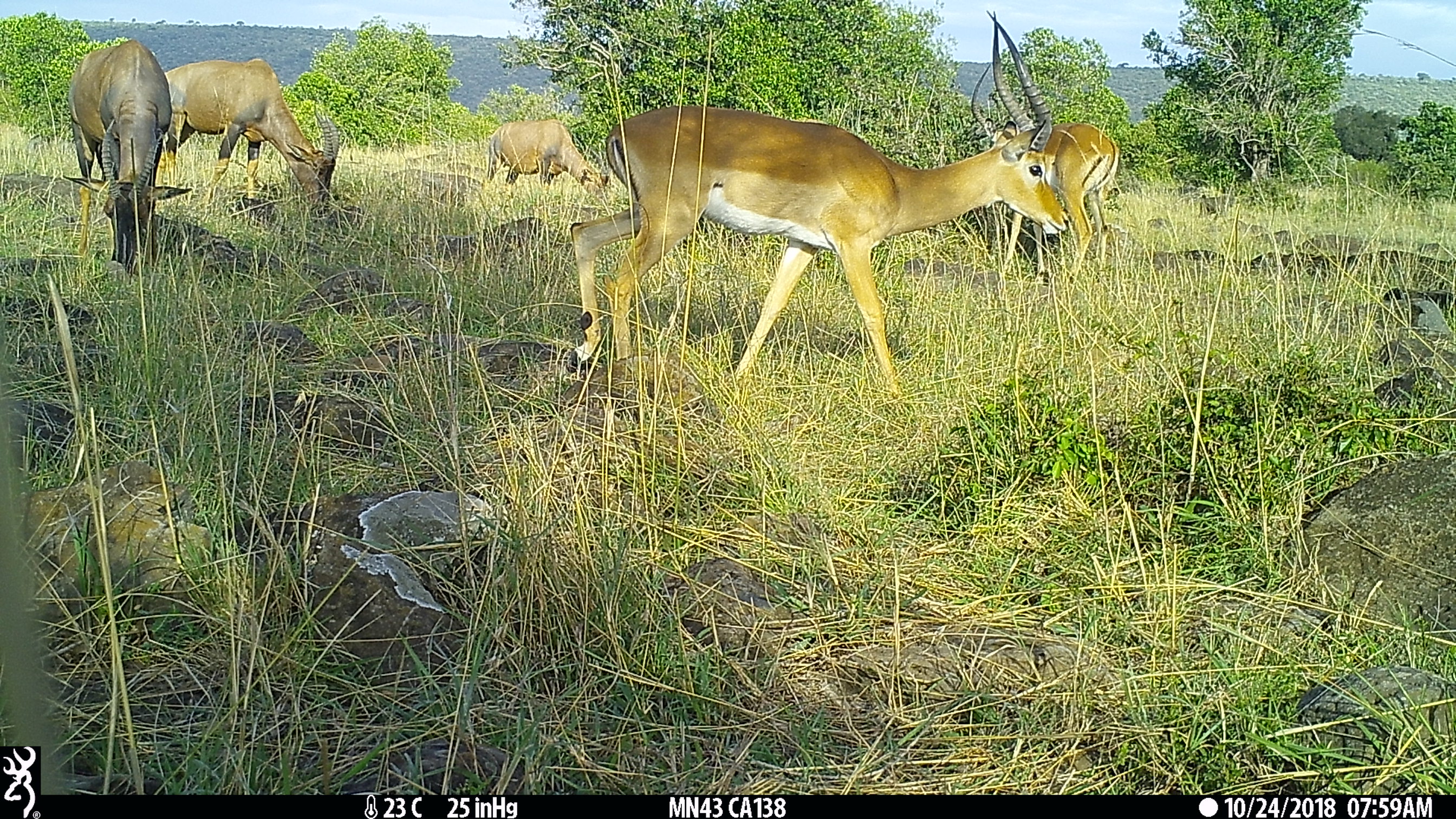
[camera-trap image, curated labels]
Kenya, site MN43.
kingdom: Animalia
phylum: Chordata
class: Mammalia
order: Artiodactyla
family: Bovidae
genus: Damaliscus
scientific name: Damaliscus lunatus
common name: topi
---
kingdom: Animalia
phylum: Chordata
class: Mammalia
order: Artiodactyla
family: Bovidae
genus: Aepyceros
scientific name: Aepyceros melampus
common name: impala